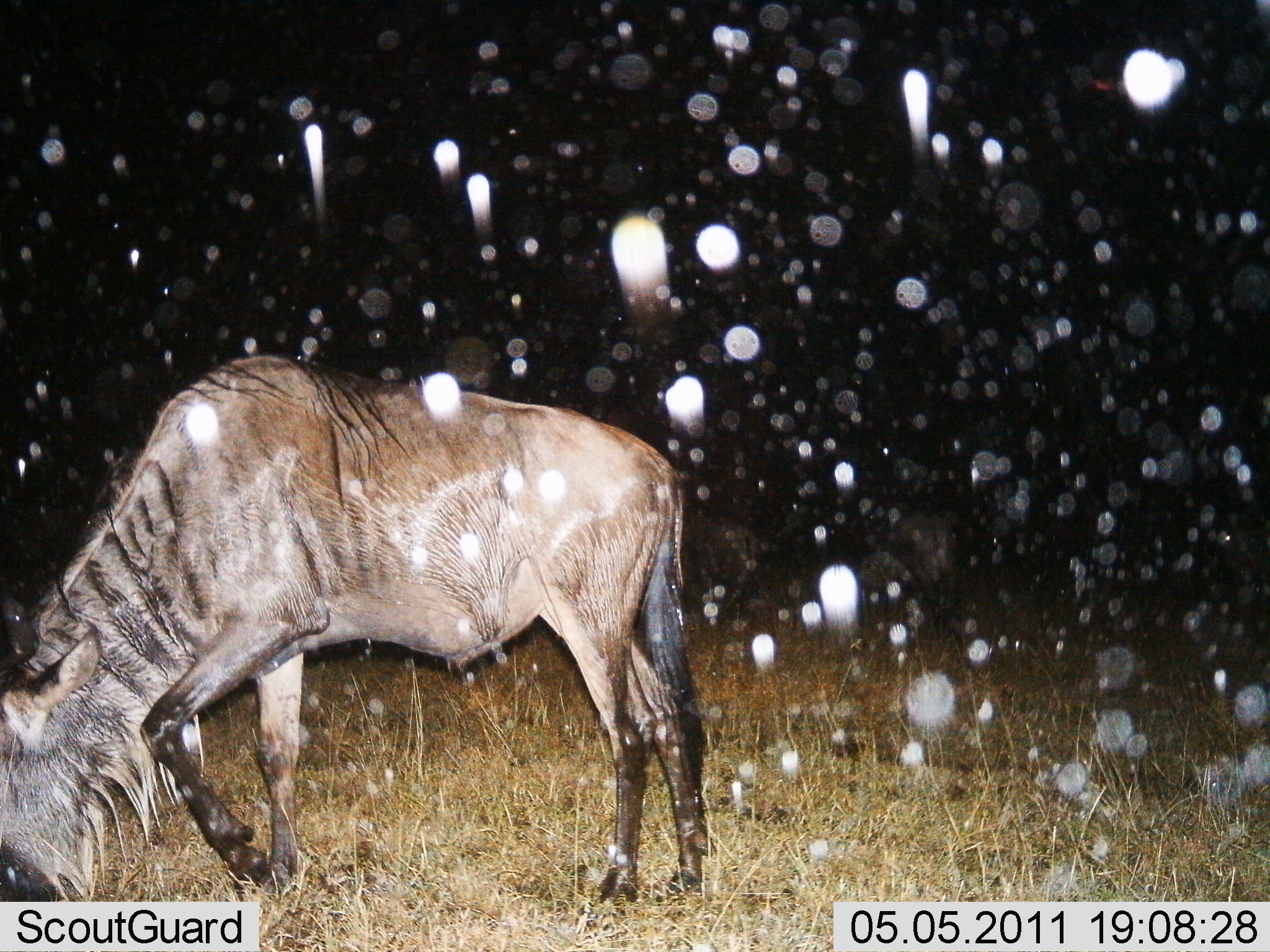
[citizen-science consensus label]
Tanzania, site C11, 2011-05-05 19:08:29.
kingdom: Animalia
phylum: Chordata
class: Mammalia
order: Artiodactyla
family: Bovidae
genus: Connochaetes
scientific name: Connochaetes taurinus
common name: blue wildebeest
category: wildebeest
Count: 1.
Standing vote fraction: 45%.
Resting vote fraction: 0%.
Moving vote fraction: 0%.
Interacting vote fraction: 0%.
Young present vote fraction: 0%.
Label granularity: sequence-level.